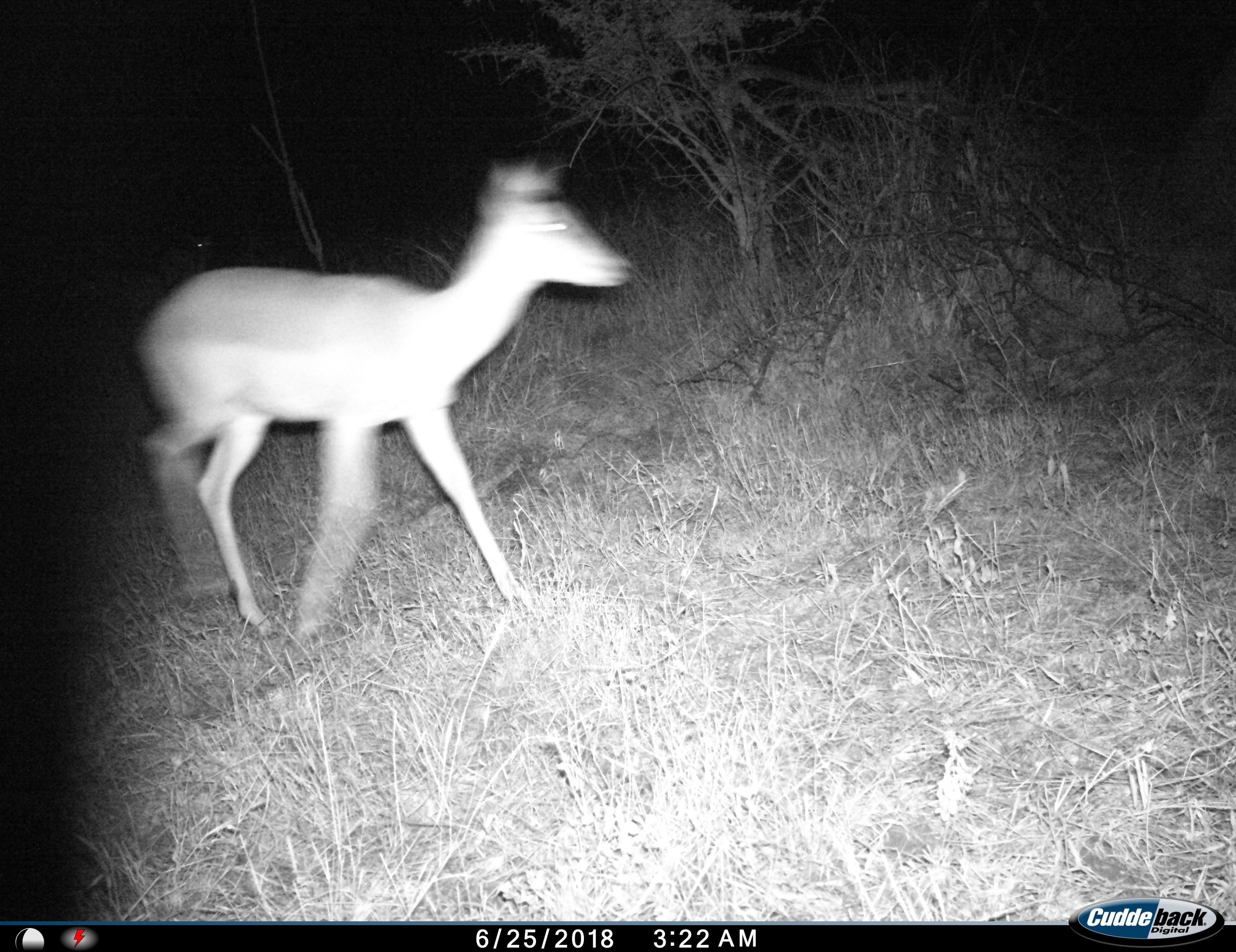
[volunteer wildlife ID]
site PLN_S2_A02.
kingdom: Animalia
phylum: Chordata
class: Mammalia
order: Artiodactyla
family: Bovidae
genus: Aepyceros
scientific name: Aepyceros melampus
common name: impala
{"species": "impala (Aepyceros melampus)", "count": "1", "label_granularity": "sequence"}